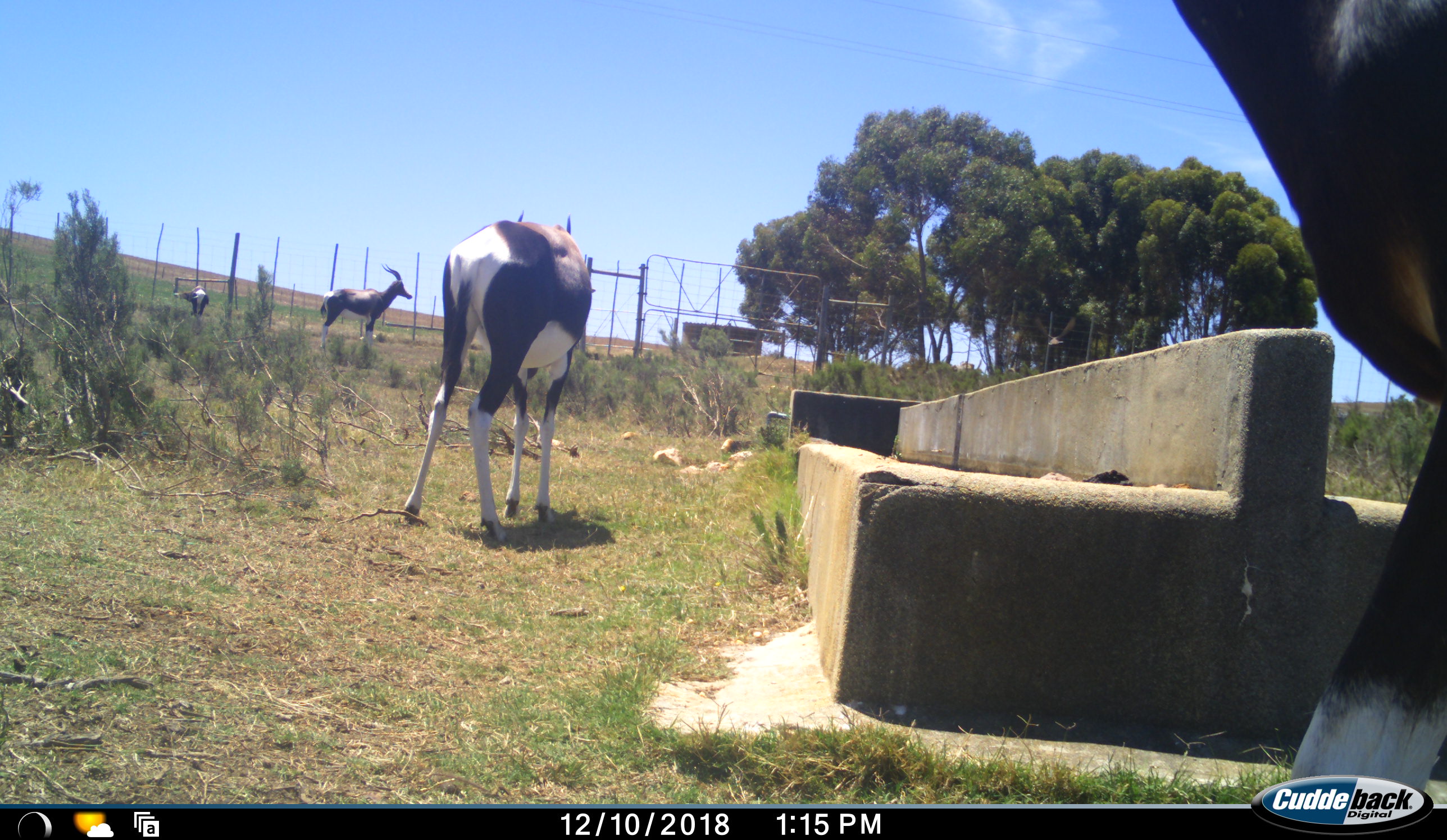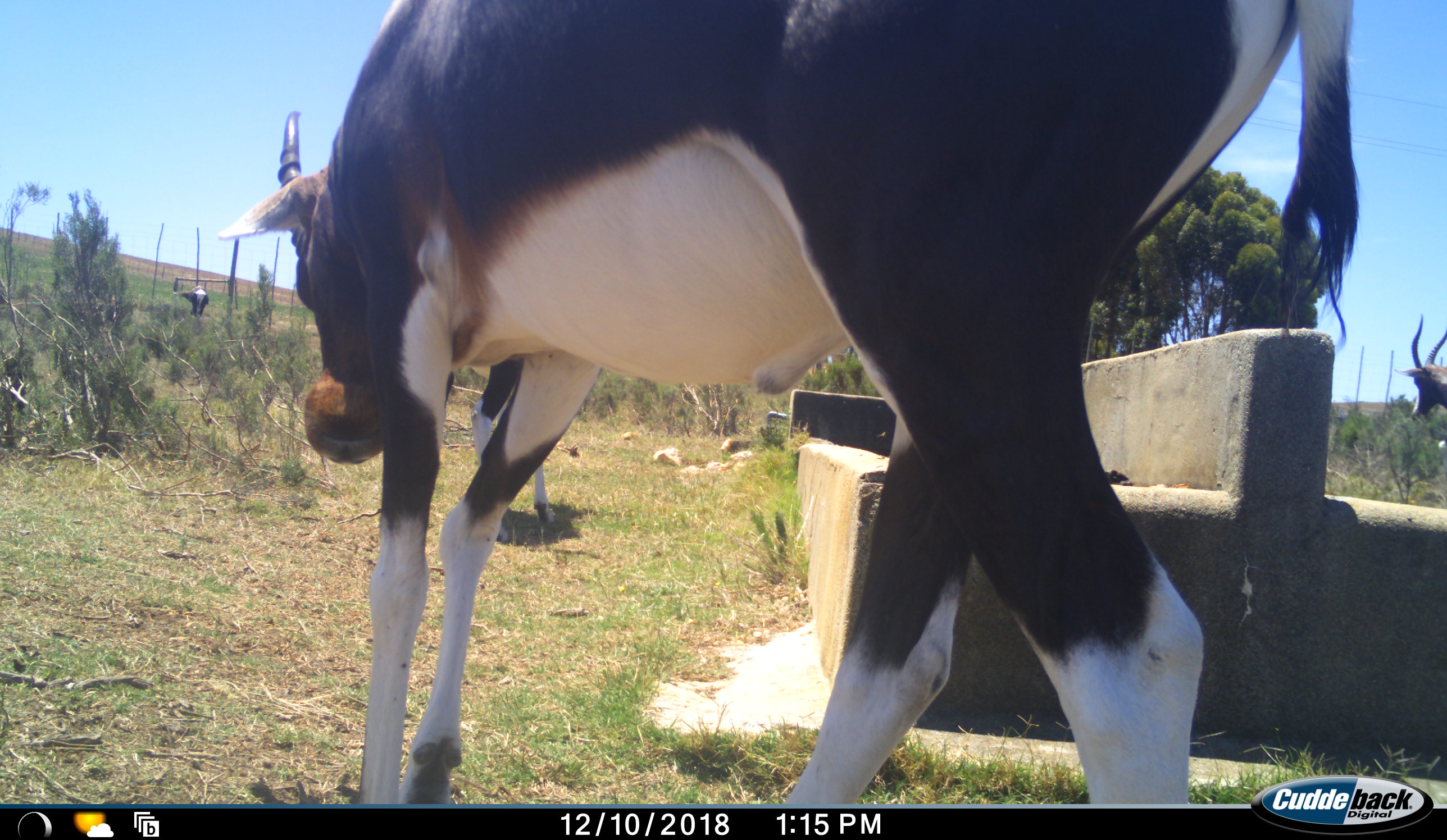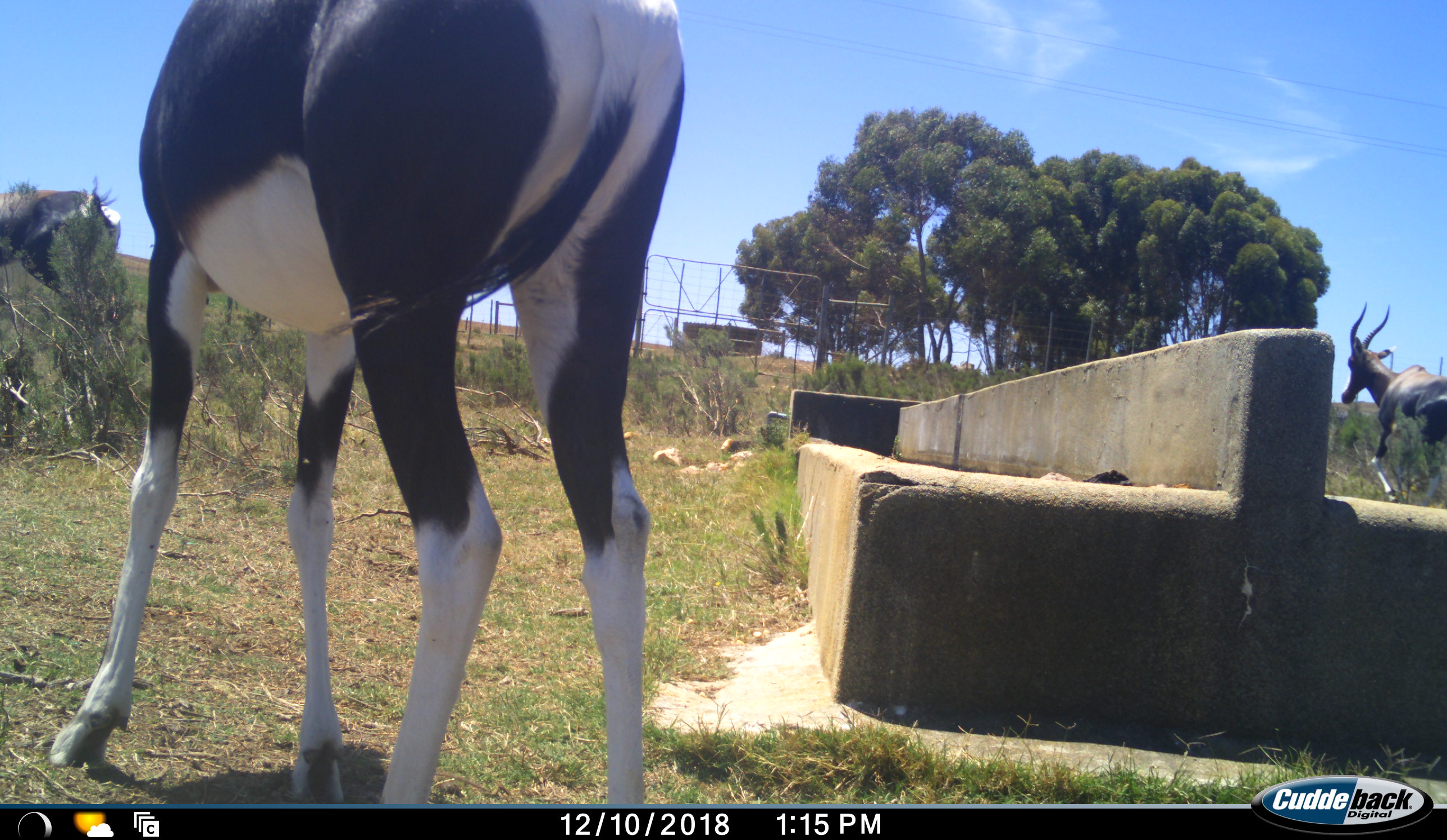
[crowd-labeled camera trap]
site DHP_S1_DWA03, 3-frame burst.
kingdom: Animalia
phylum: Chordata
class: Mammalia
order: Artiodactyla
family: Bovidae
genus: Damaliscus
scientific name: Damaliscus pygargus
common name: bontebok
Bontebok (Damaliscus pygargus), count 4. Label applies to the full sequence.